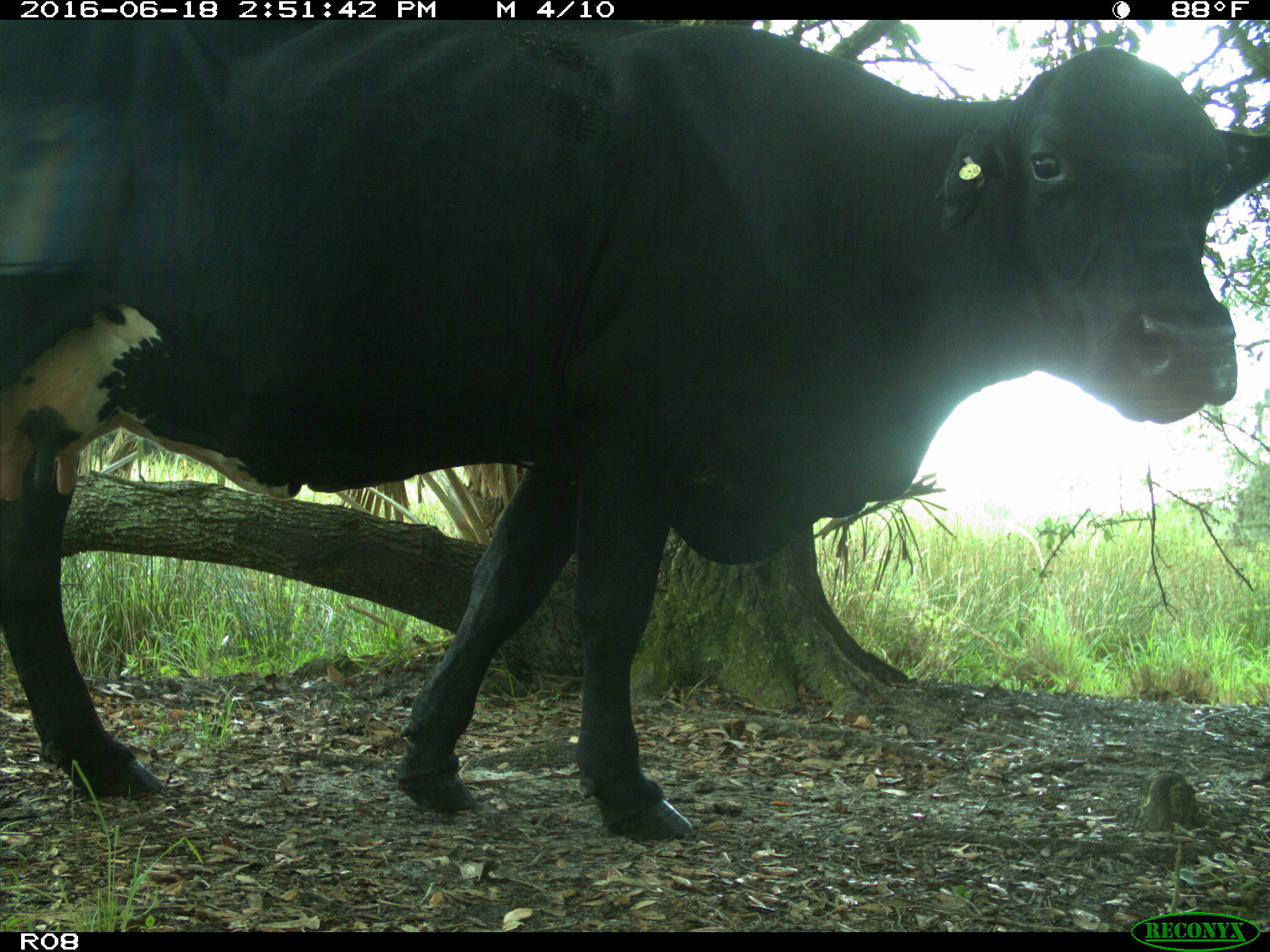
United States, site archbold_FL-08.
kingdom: Animalia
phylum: Chordata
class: Mammalia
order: Artiodactyla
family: Bovidae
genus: Bos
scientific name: Bos taurus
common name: domestic cow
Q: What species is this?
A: Bos taurus (domestic cow).